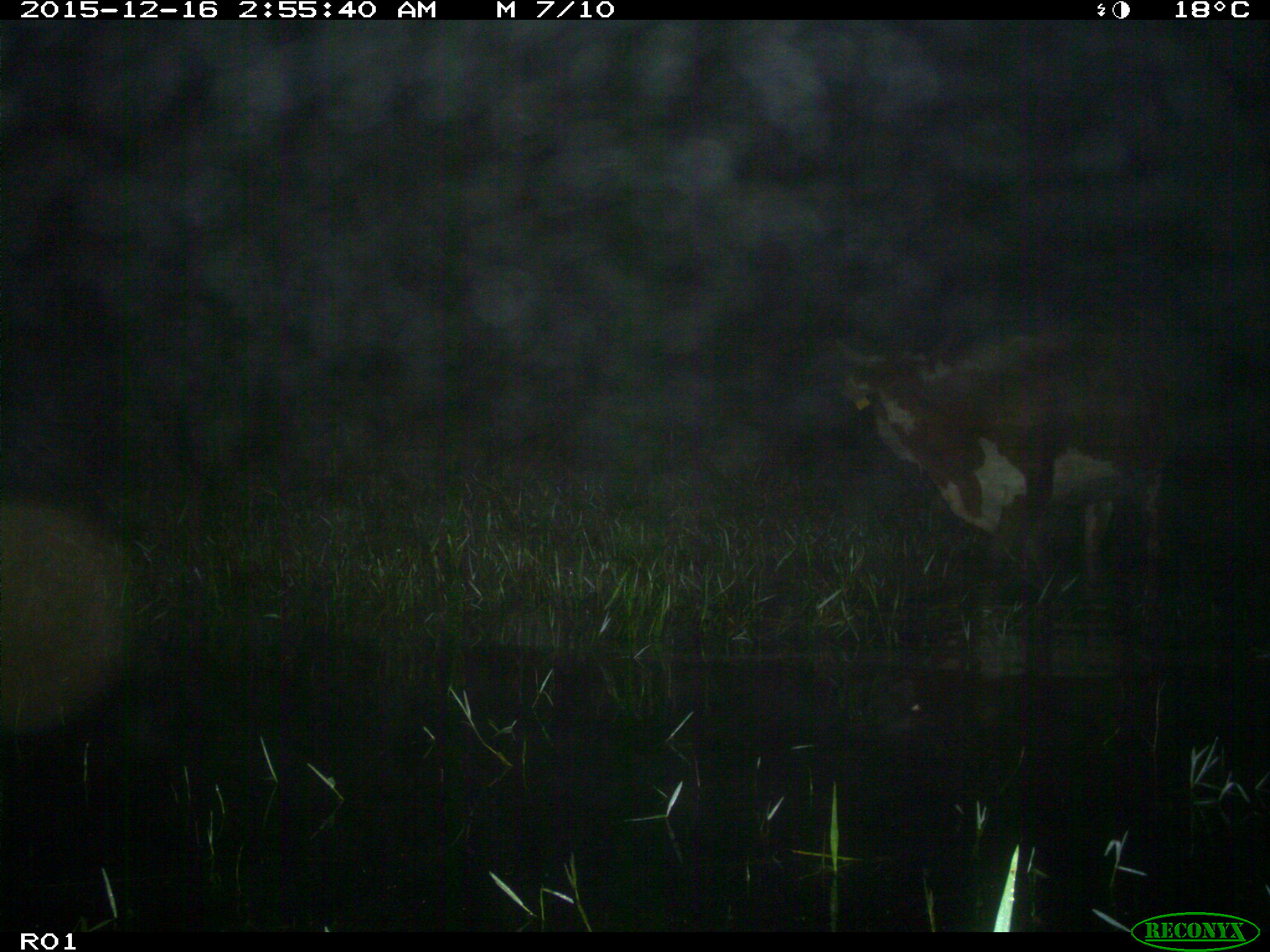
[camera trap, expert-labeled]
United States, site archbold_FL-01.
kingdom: Animalia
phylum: Chordata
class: Mammalia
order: Artiodactyla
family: Bovidae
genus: Bos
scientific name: Bos taurus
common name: domestic cow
Bos taurus (domestic cow).